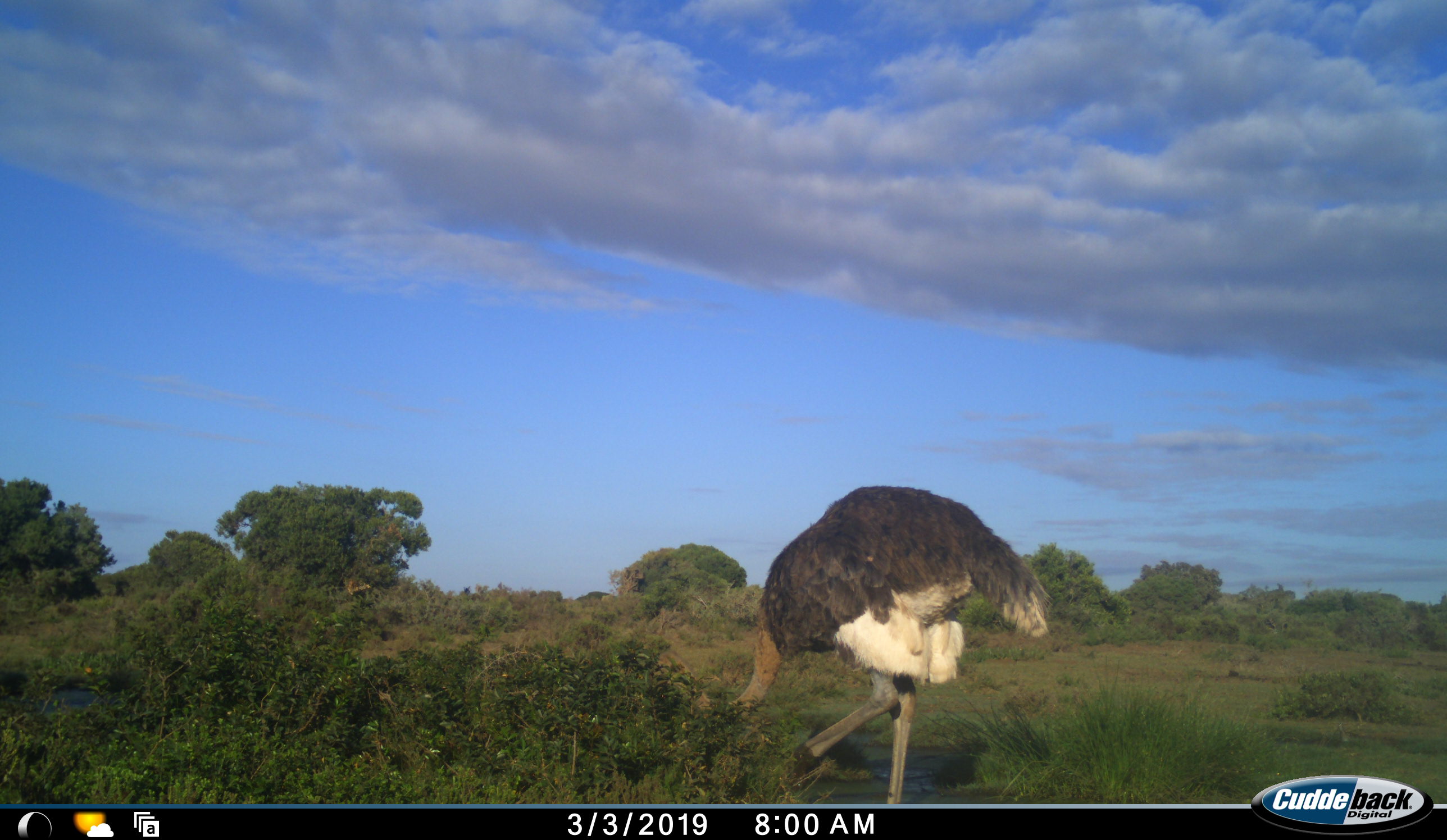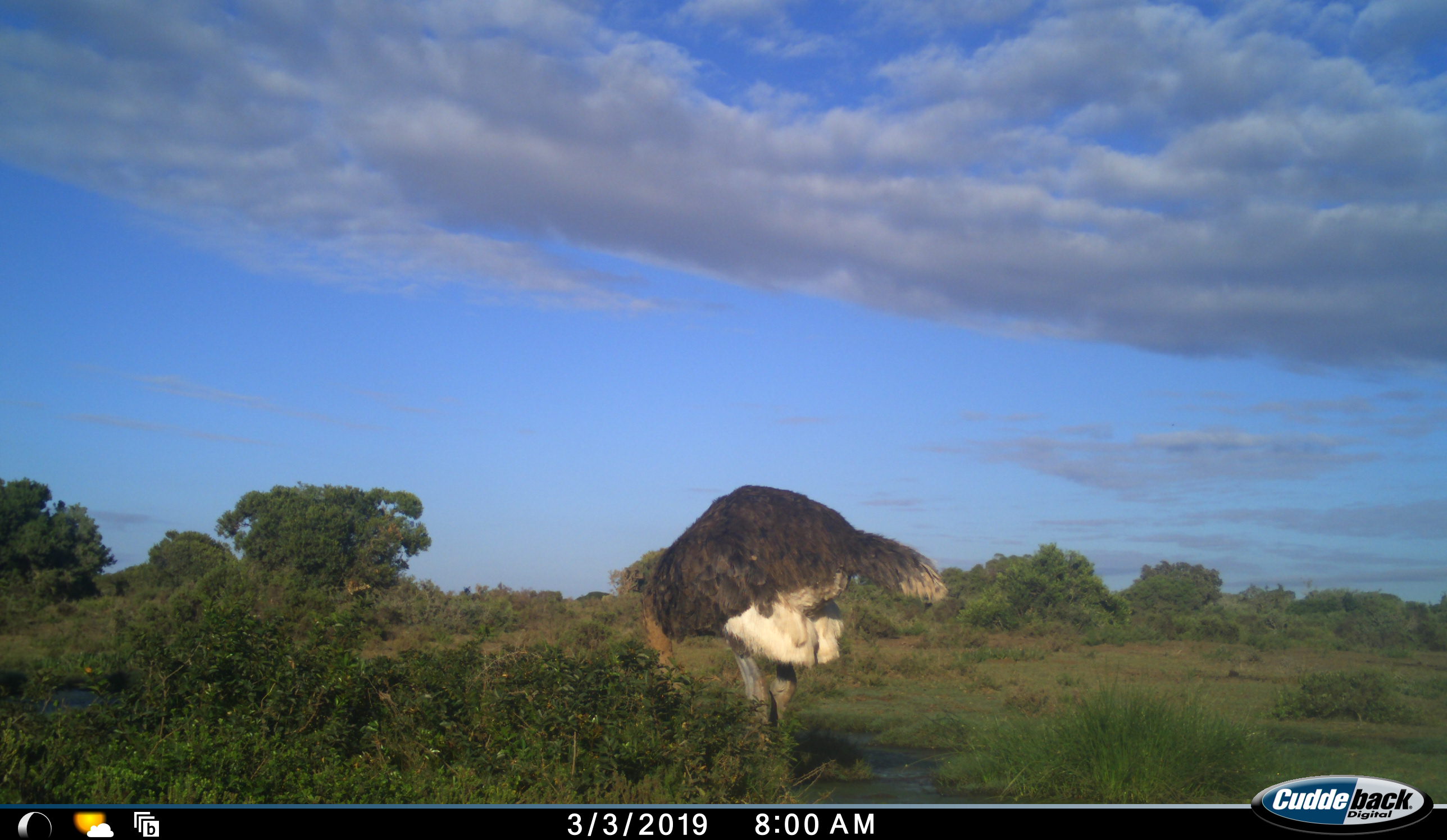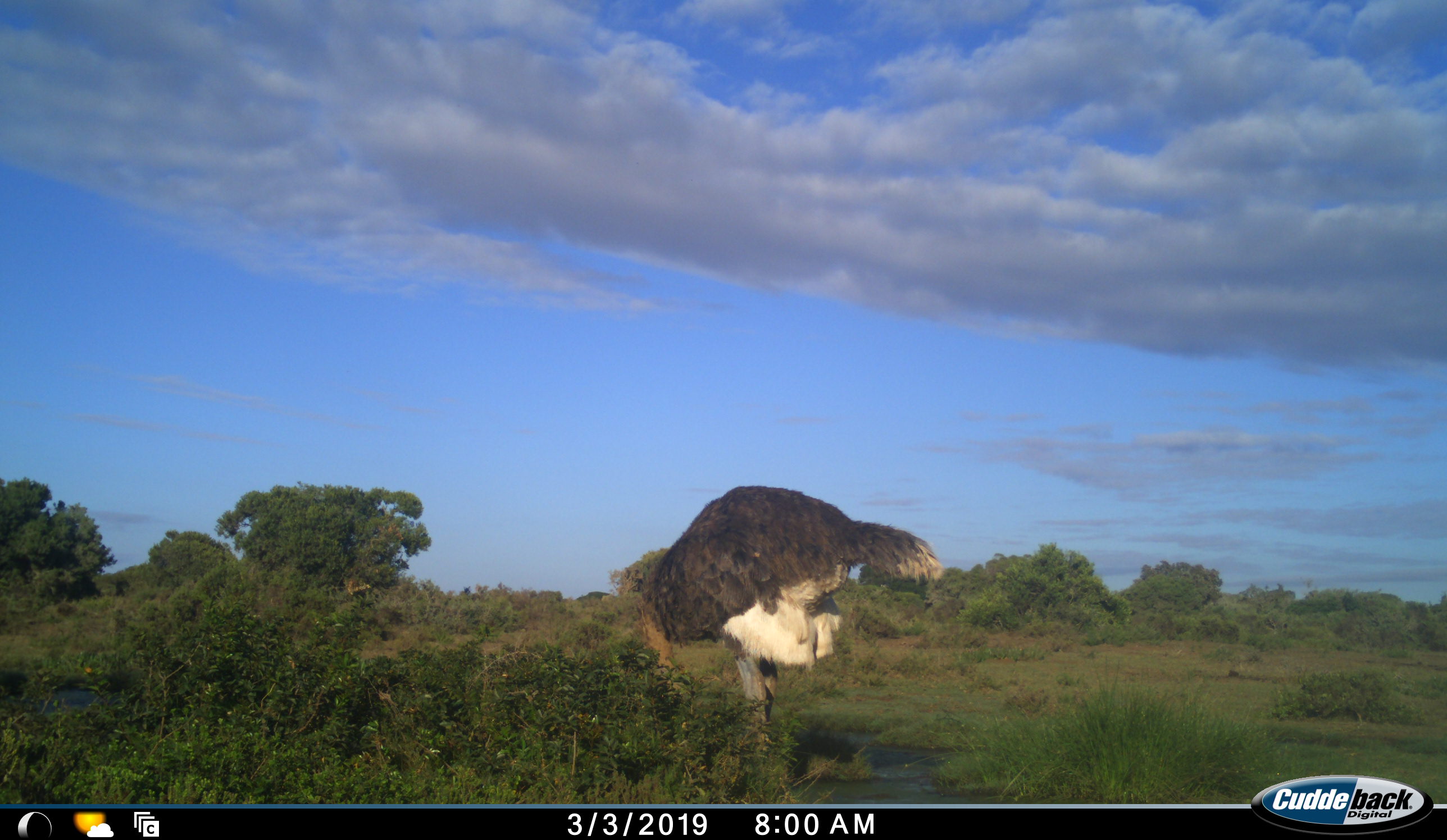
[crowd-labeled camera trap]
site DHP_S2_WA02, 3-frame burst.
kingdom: Animalia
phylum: Chordata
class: Aves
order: Struthioniformes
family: Struthionidae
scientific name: Struthionidae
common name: ostrich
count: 1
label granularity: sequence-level